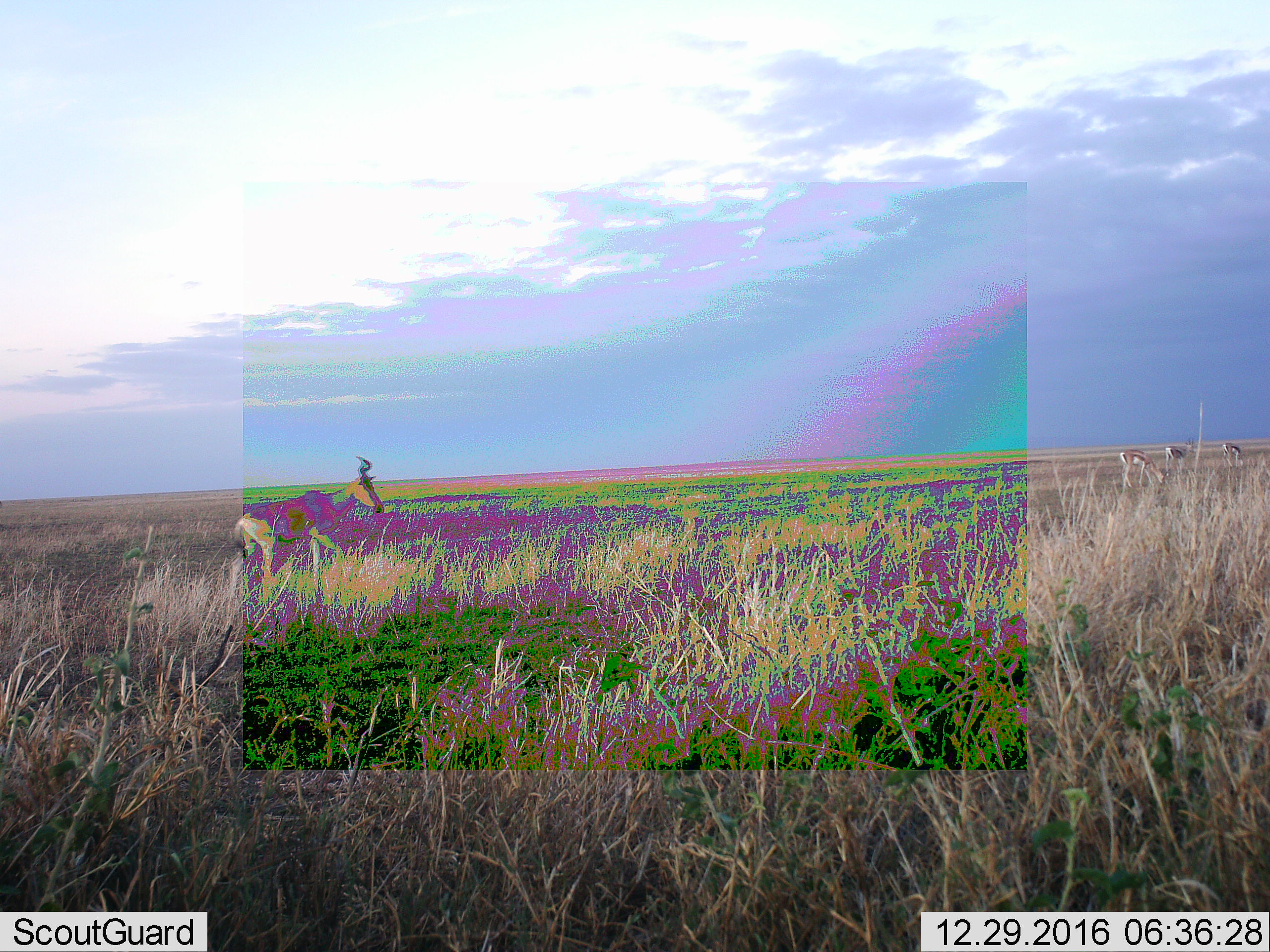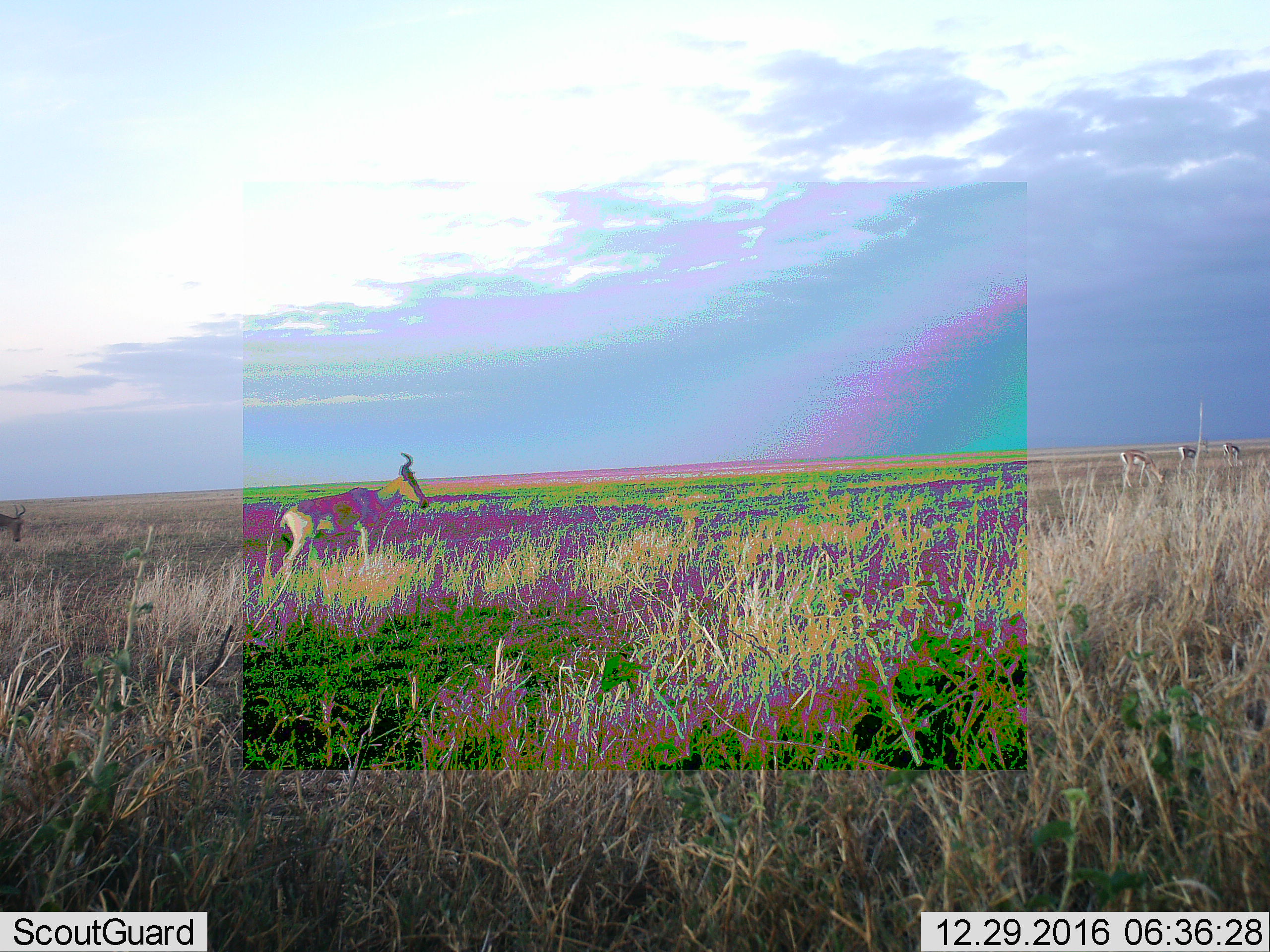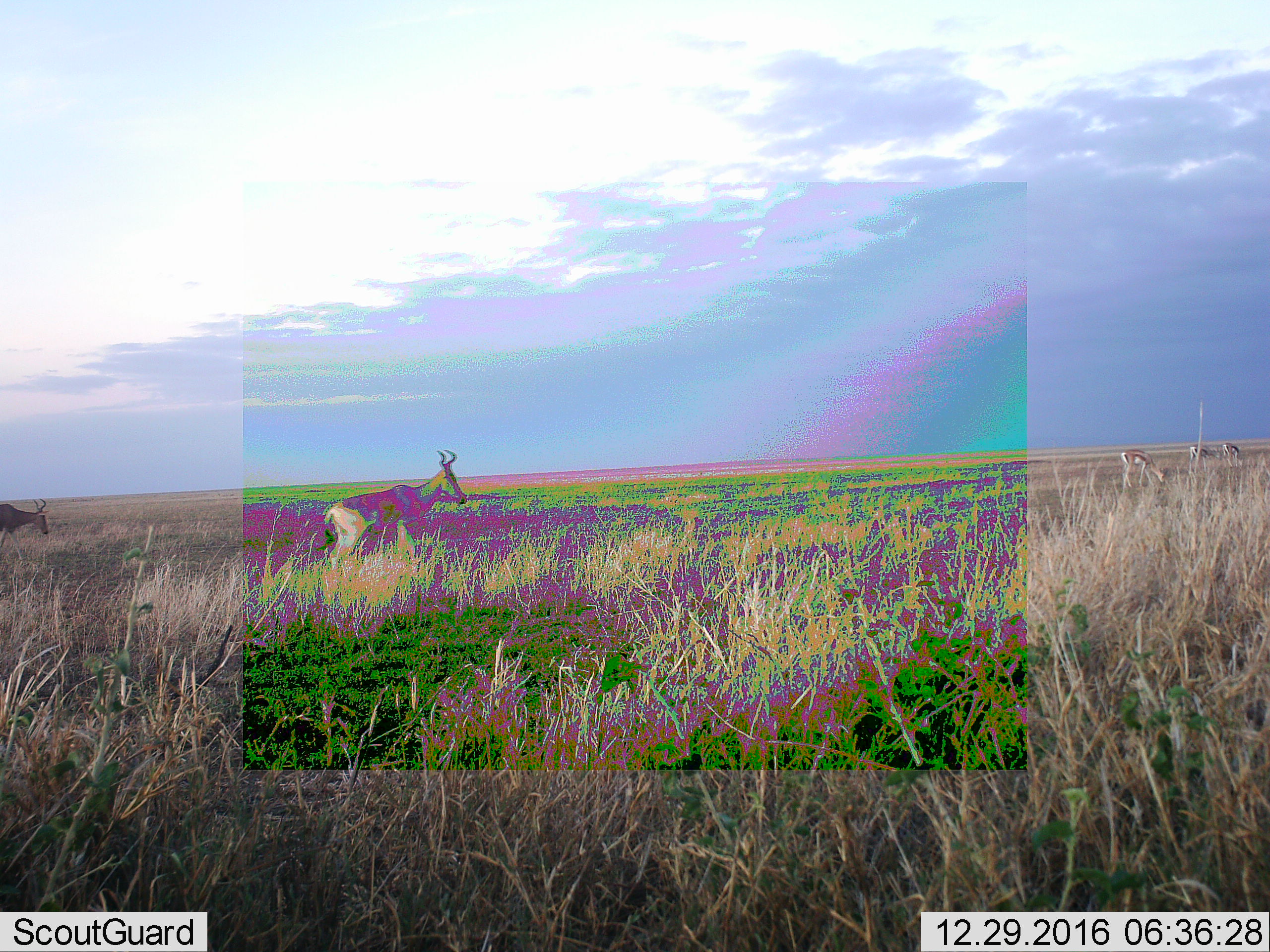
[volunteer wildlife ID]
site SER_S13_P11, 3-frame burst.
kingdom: Animalia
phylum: Chordata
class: Mammalia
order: Artiodactyla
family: Bovidae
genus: Eudorcas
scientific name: Eudorcas thomsonii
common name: thomson's gazelle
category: gazellethomsons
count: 3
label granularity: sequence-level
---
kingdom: Animalia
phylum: Chordata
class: Mammalia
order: Artiodactyla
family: Bovidae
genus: Alcelaphus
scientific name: Alcelaphus buselaphus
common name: hartebeest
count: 2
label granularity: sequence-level